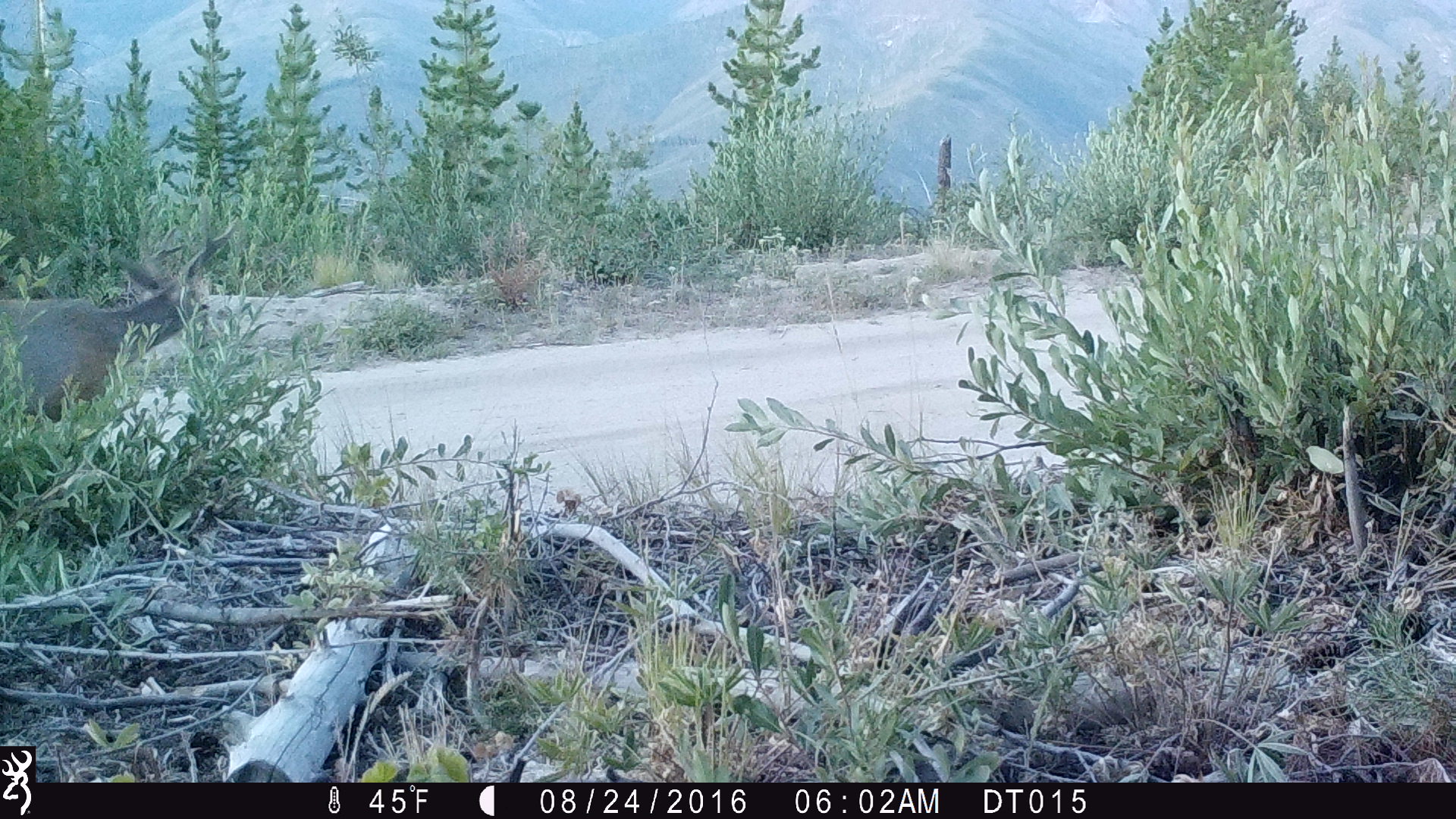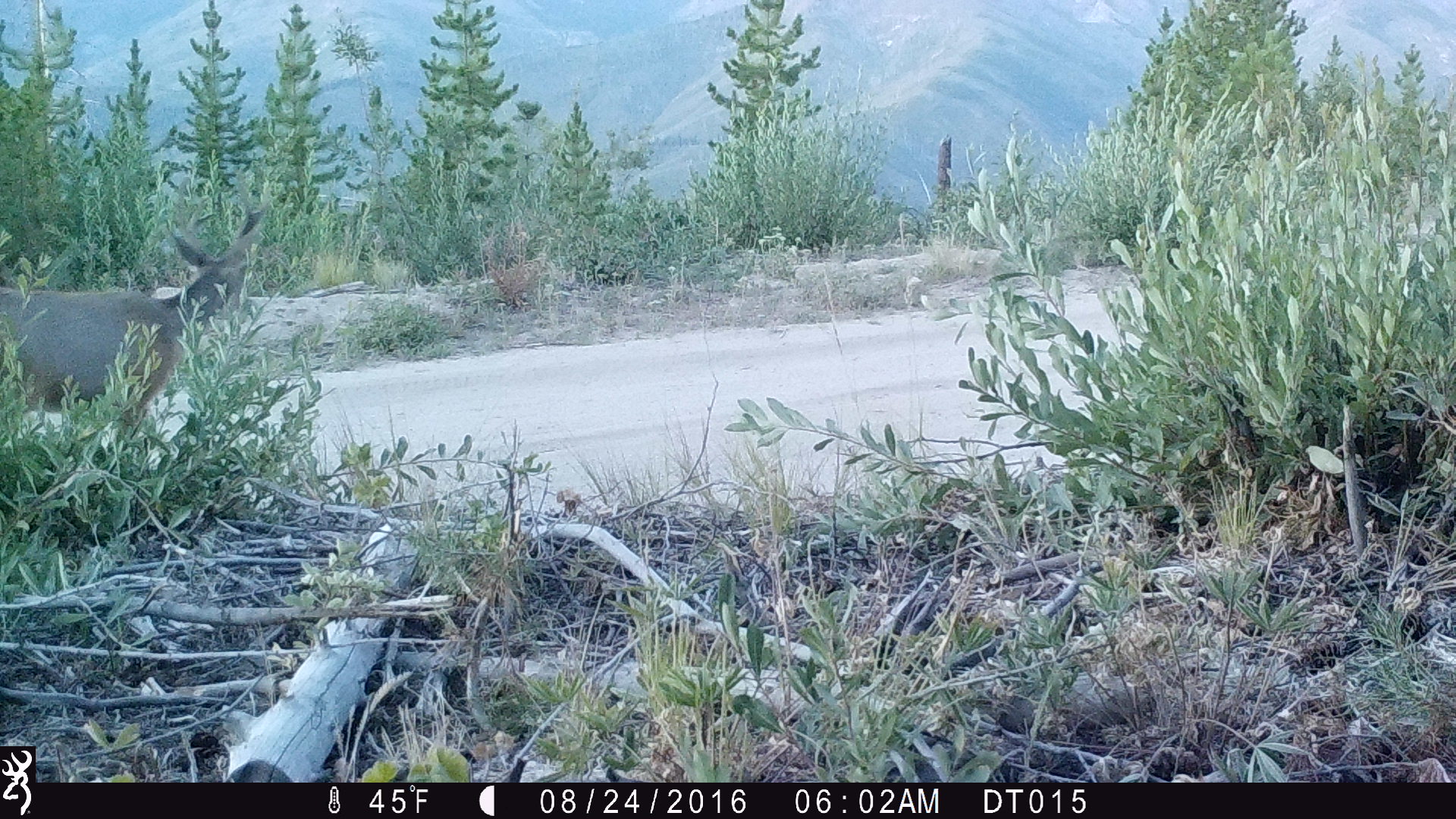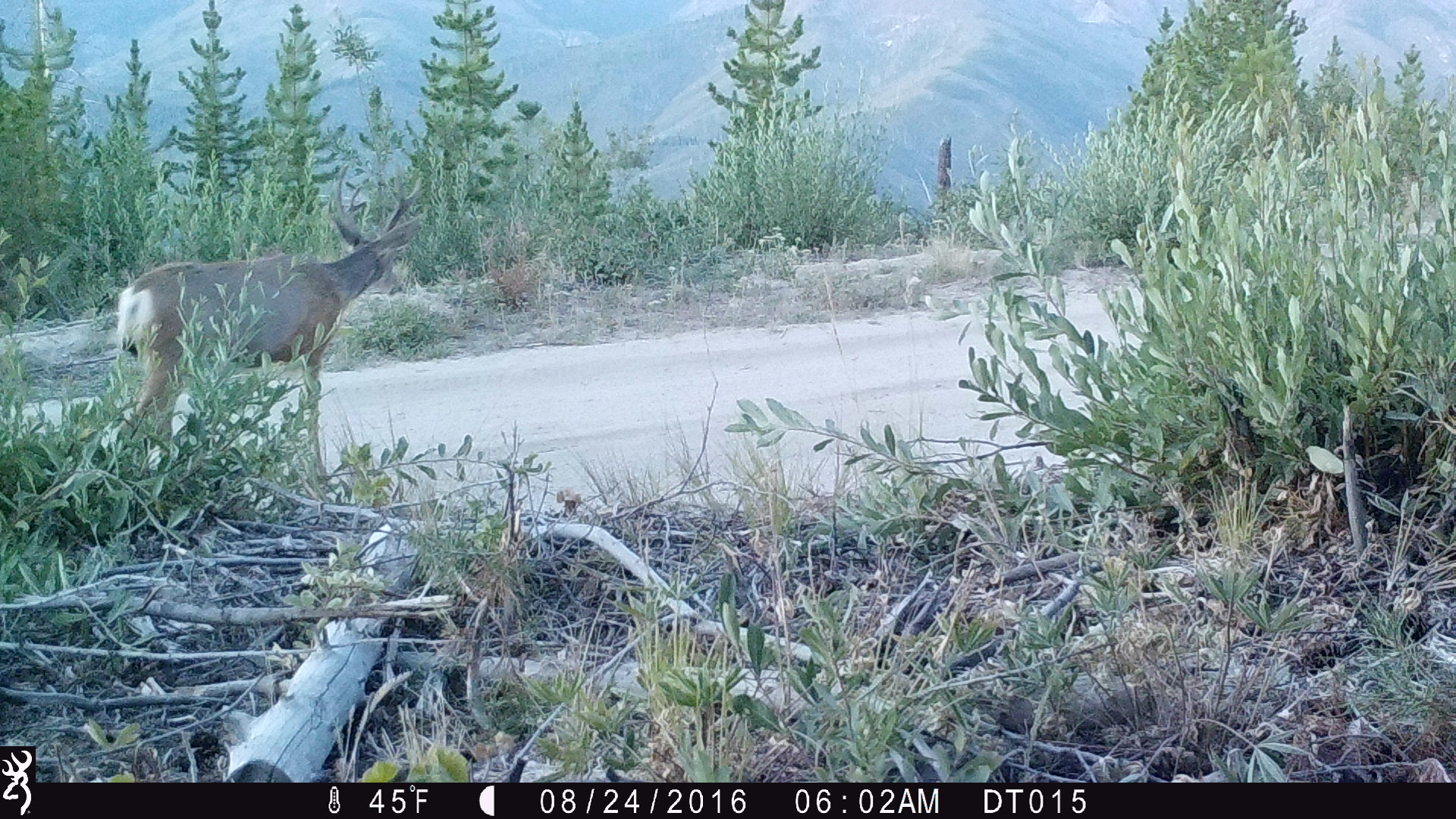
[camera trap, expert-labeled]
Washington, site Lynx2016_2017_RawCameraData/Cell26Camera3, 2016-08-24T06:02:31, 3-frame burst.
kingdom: Animalia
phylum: Chordata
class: Mammalia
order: Artiodactyla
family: Cervidae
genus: Odocoileus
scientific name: Odocoileus hemionus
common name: mule deer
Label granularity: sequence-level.